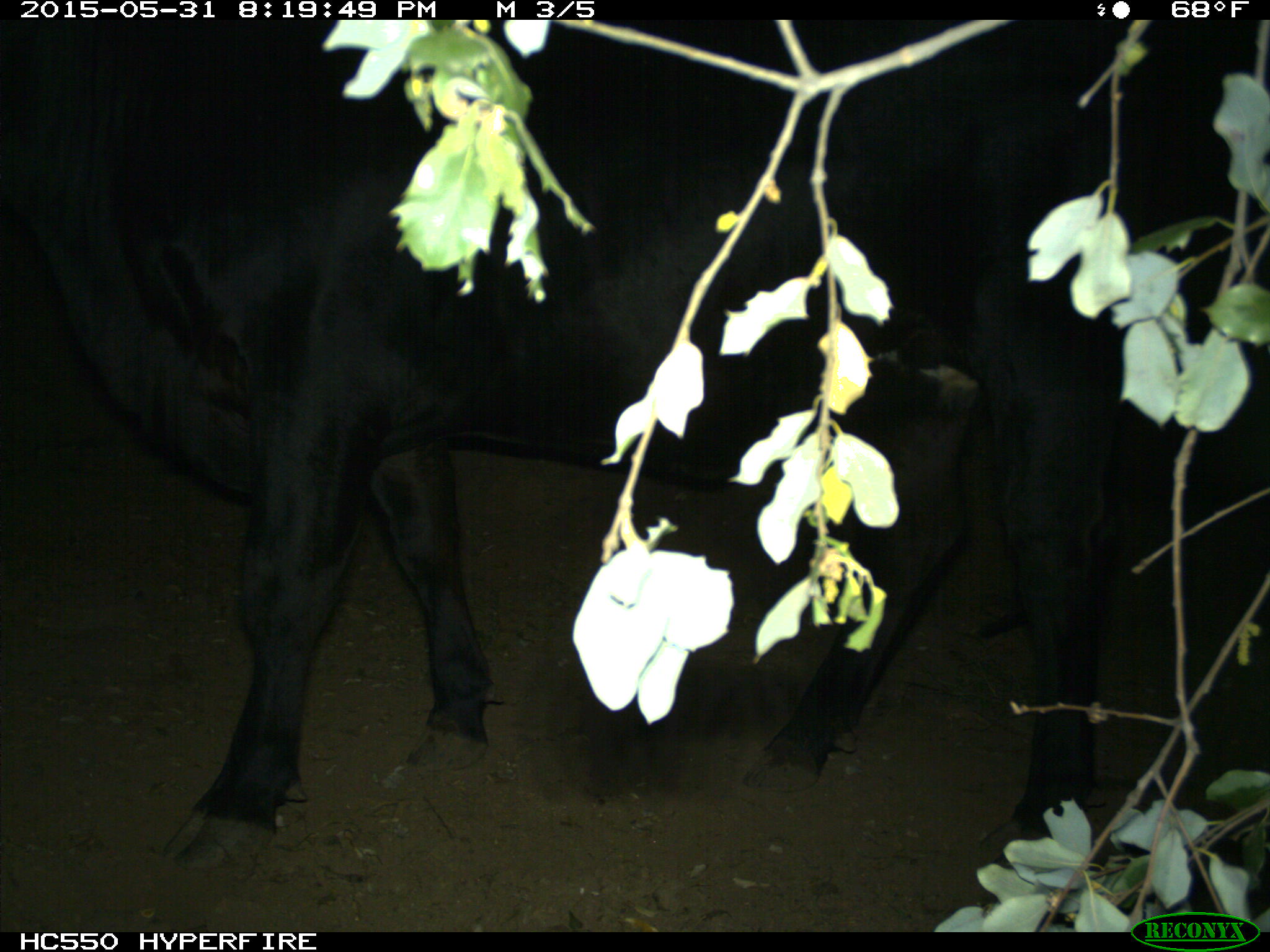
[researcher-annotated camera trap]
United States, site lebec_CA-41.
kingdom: Animalia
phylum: Chordata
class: Mammalia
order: Artiodactyla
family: Bovidae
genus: Bos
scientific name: Bos taurus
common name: domestic cow